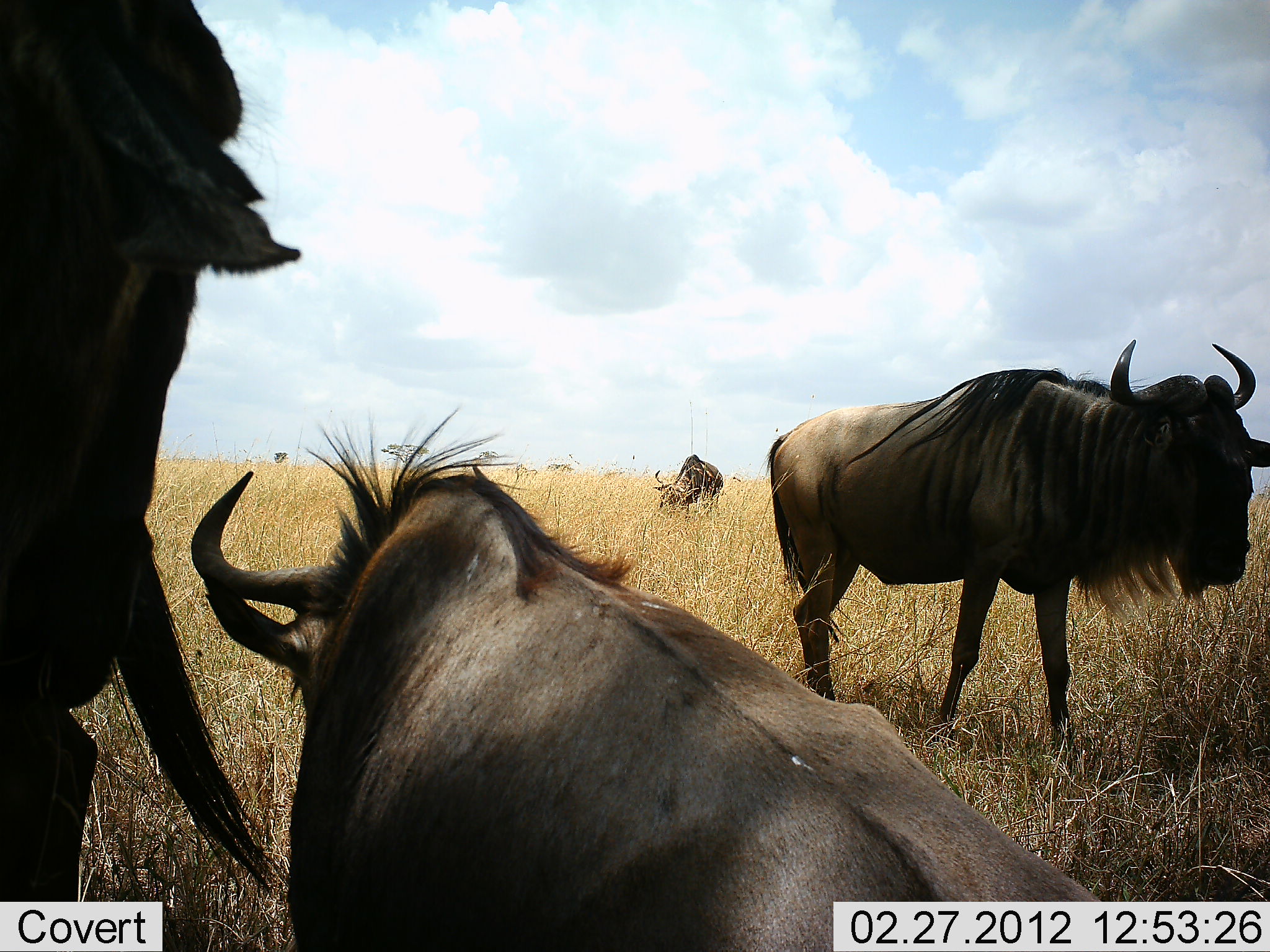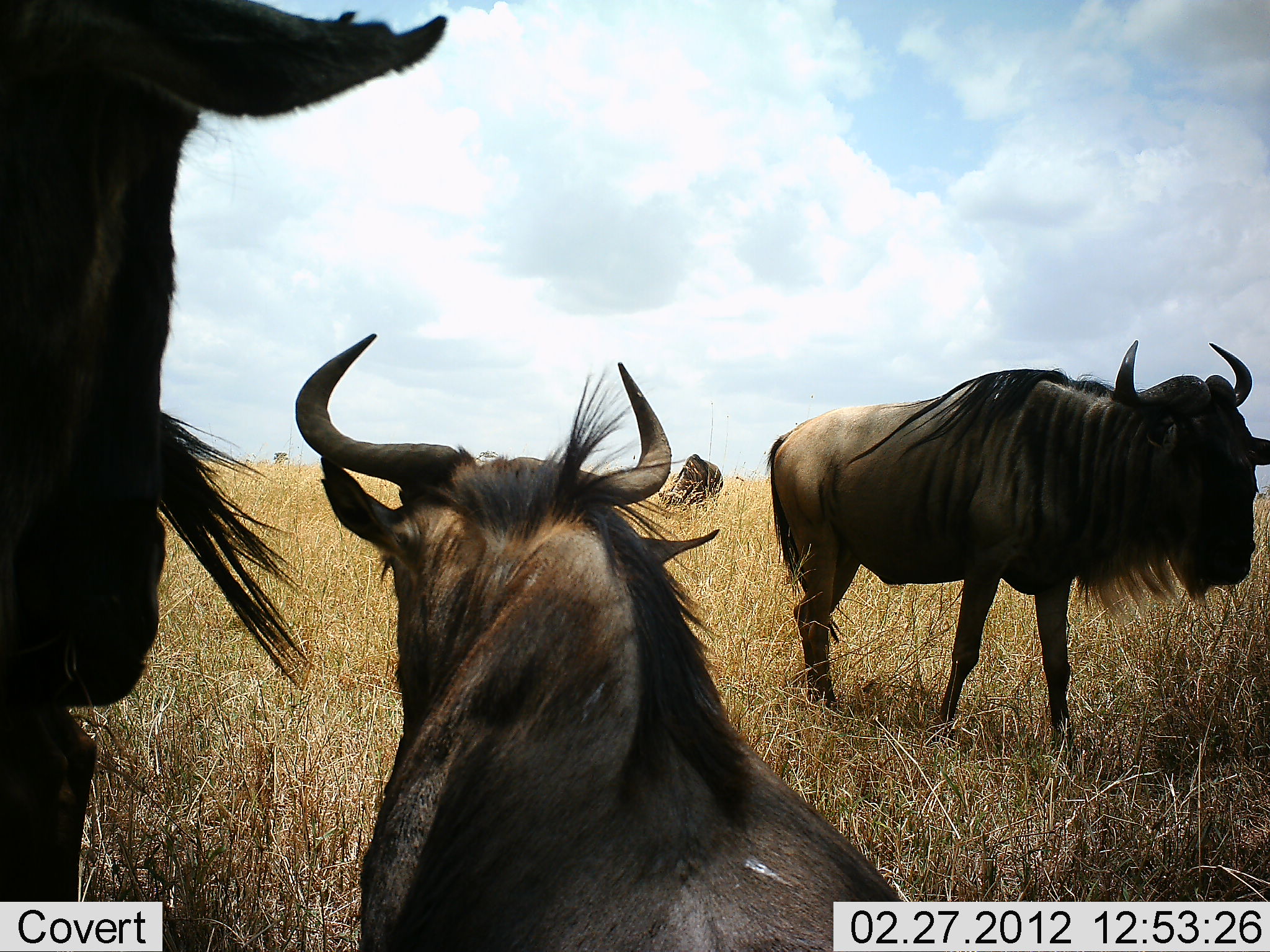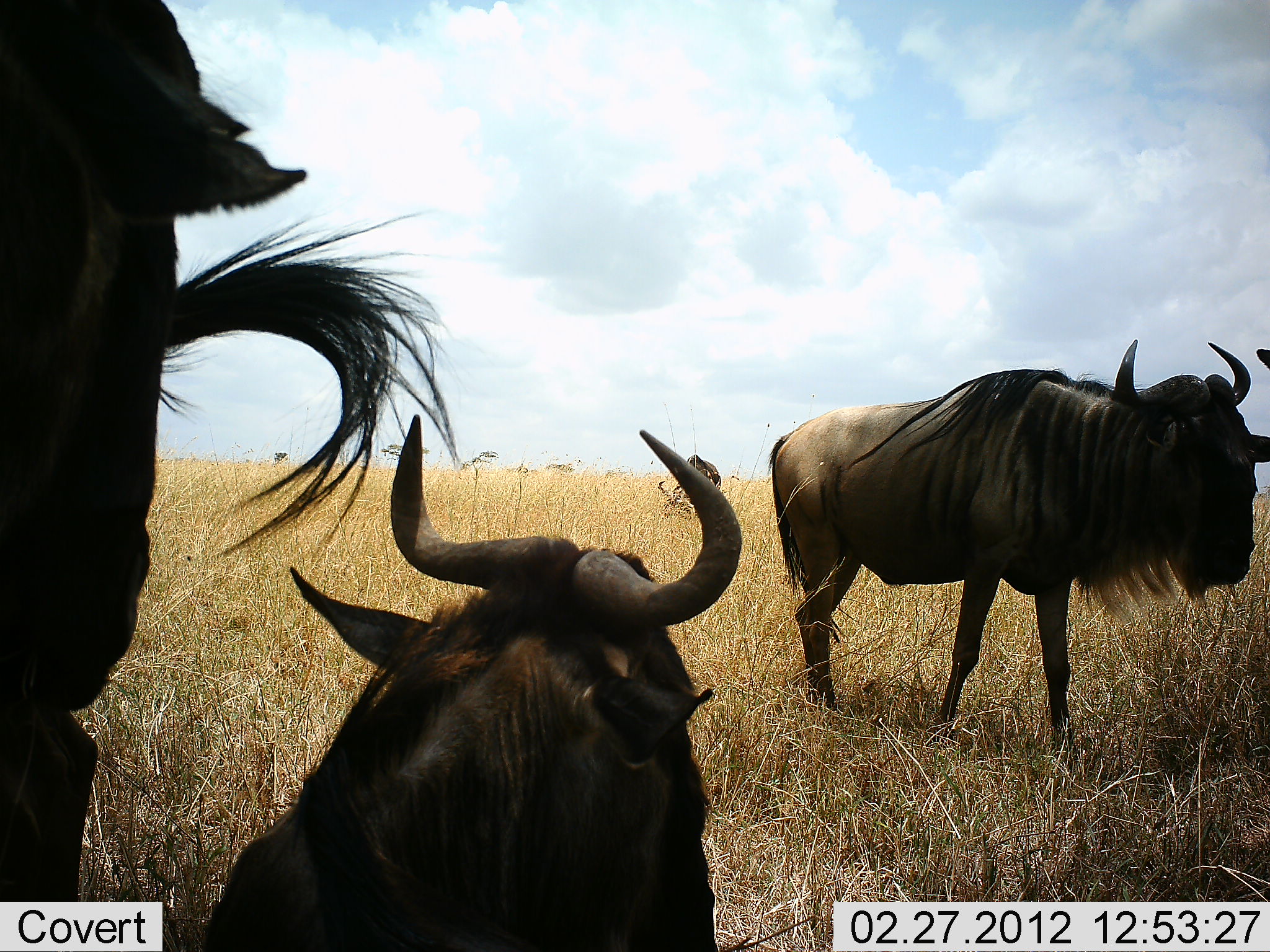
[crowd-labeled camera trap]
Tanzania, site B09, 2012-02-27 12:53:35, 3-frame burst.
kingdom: Animalia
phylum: Chordata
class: Mammalia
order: Artiodactyla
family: Bovidae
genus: Connochaetes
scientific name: Connochaetes taurinus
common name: blue wildebeest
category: wildebeest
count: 4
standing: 83%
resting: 86%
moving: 10%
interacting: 0%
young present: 0%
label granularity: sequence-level